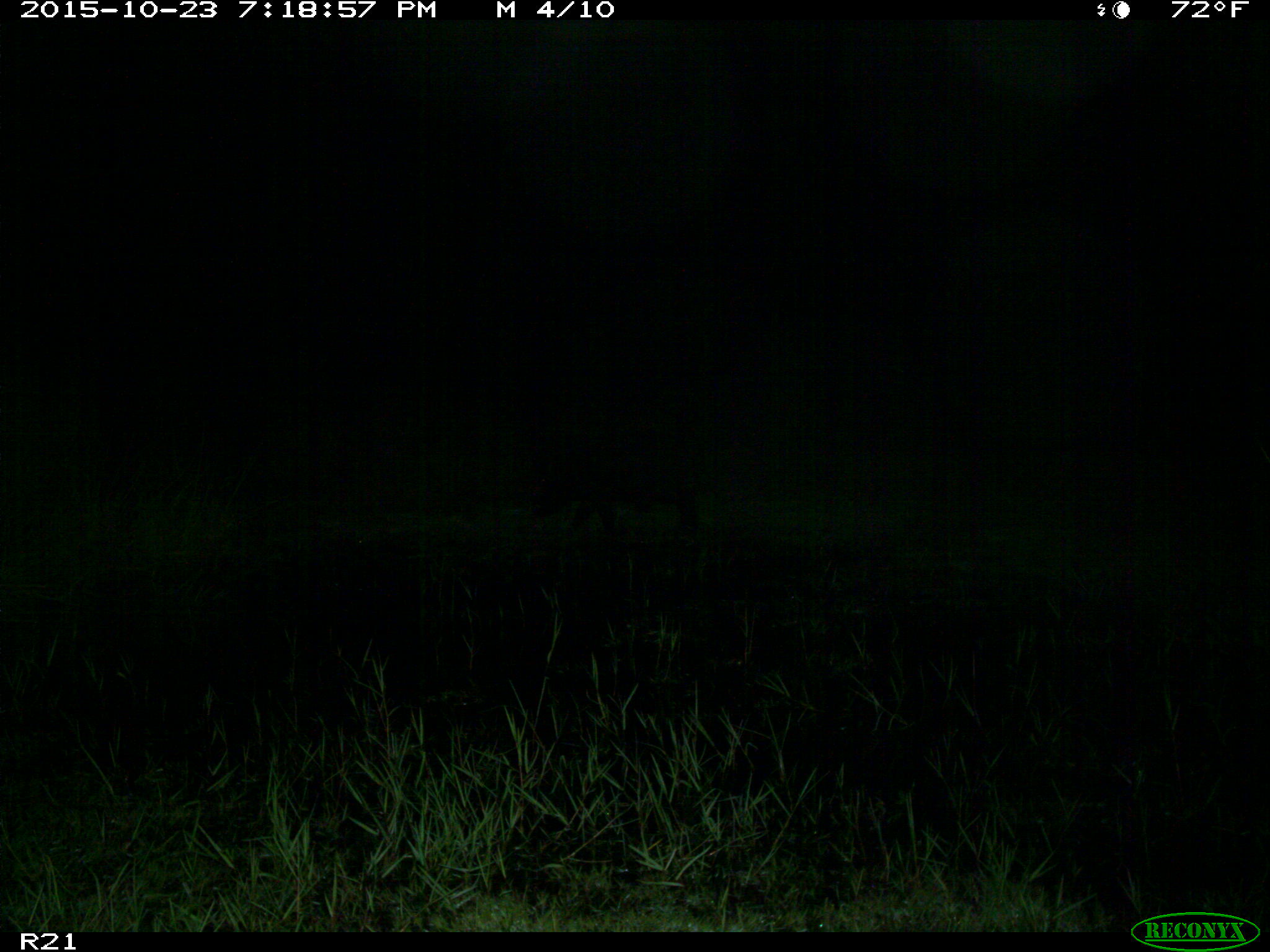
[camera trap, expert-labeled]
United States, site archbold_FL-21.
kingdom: Animalia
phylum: Chordata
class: Mammalia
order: Artiodactyla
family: Suidae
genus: Sus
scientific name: Sus scrofa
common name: wild boar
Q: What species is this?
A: Sus scrofa (wild boar).